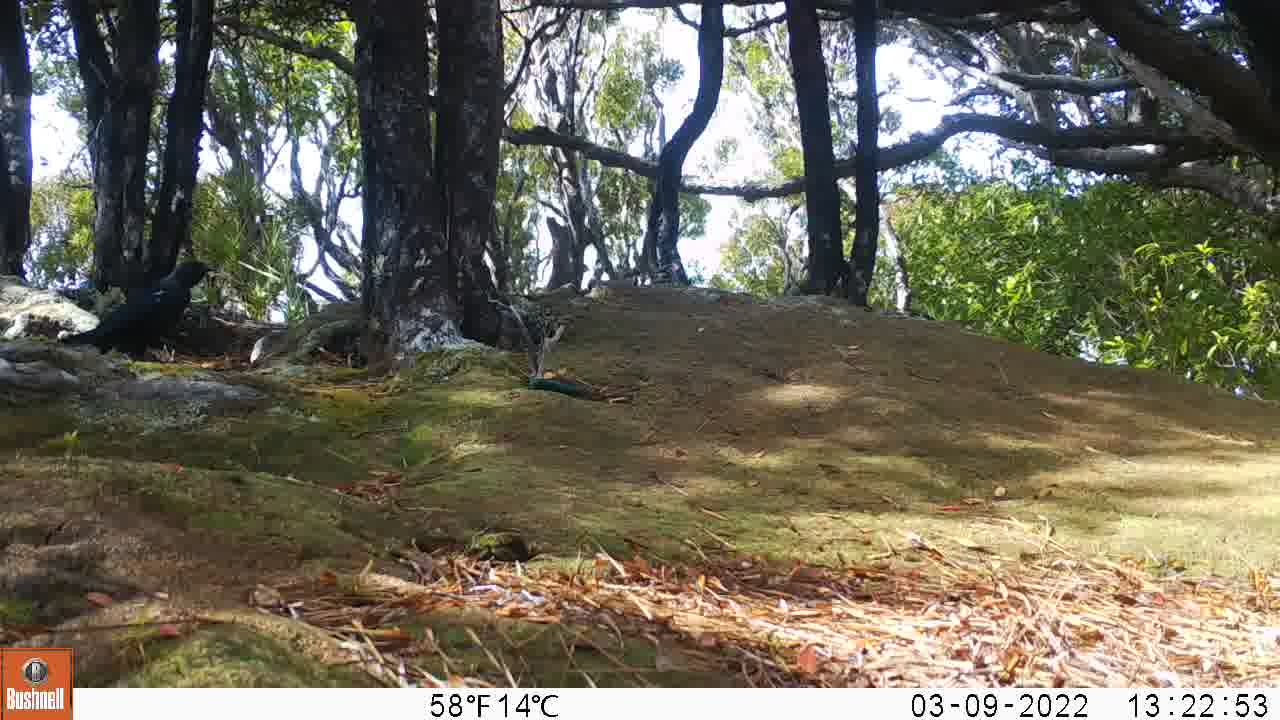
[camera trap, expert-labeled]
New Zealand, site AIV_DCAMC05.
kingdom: Animalia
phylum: Chordata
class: Aves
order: Passeriformes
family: Meliphagidae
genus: Prosthemadera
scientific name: Prosthemadera novaeseelandiae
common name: tui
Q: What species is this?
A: Tui (Prosthemadera novaeseelandiae).